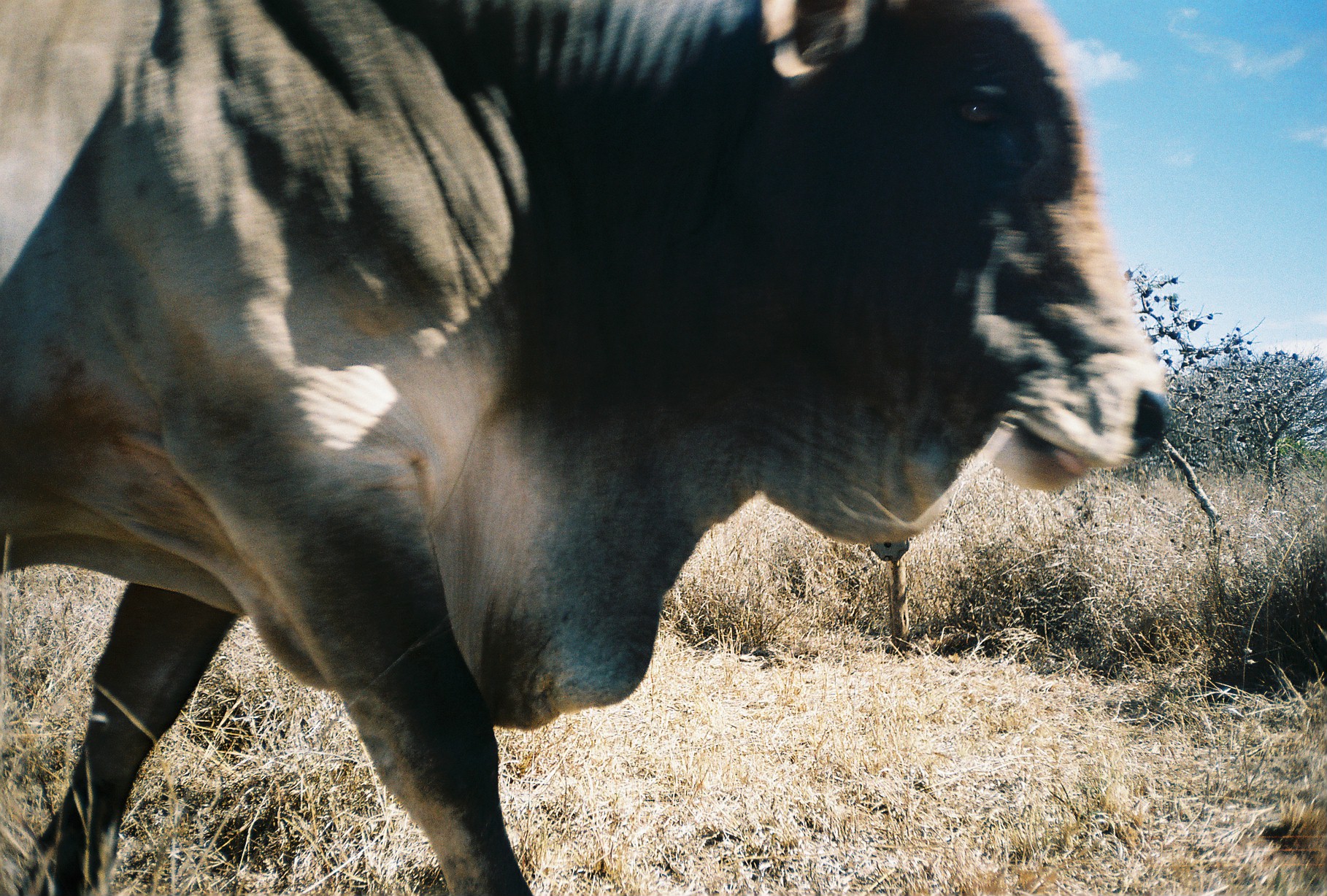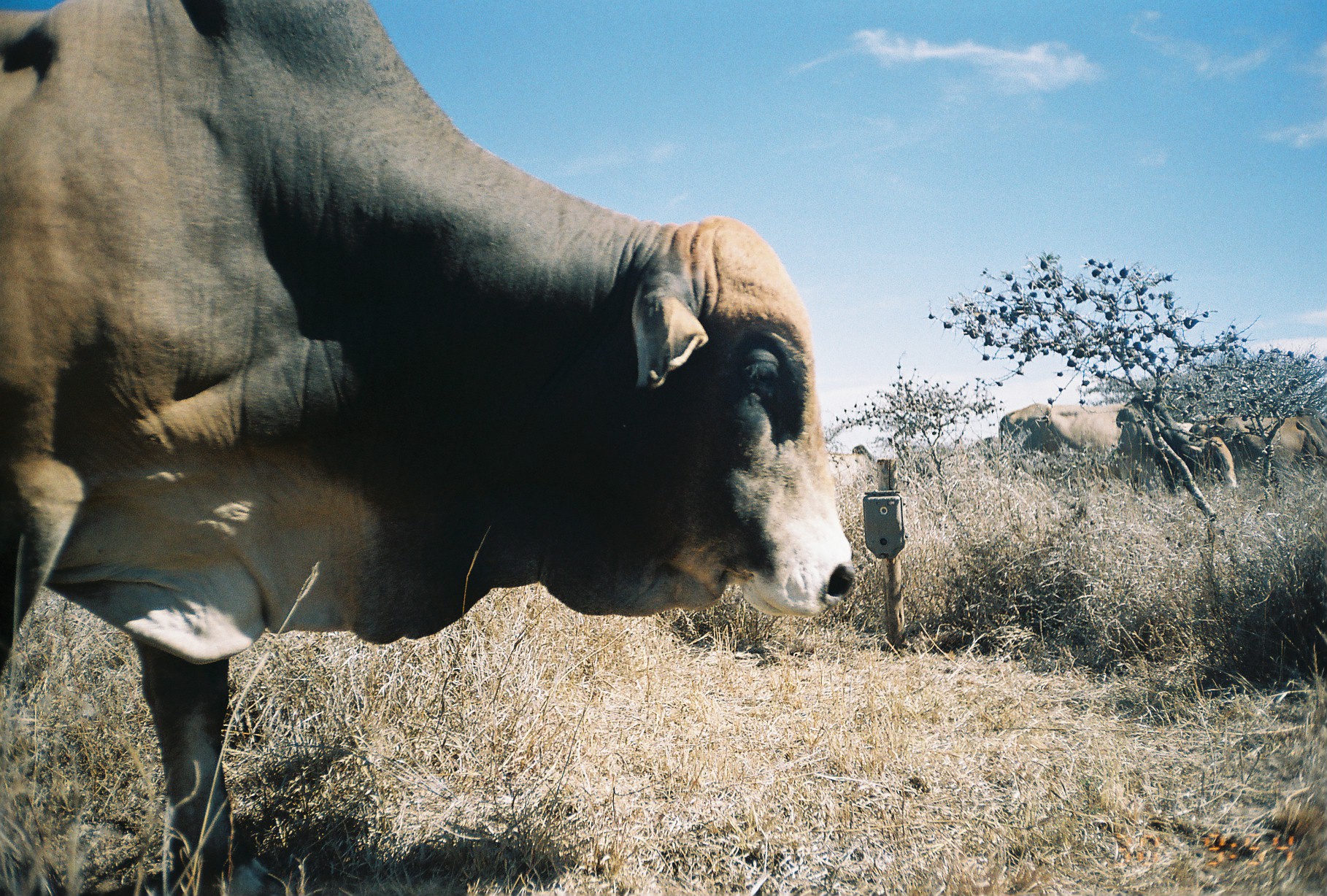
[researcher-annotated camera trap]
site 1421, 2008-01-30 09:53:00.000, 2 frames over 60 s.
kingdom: Animalia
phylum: Chordata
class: Mammalia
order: Artiodactyla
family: Bovidae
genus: Bos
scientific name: Bos taurus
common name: domestic cattle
Bos taurus (domestic cattle), count 1.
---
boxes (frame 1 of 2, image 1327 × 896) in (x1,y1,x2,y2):
bos taurus: (1,0,1172,896)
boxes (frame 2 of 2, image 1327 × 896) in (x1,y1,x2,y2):
bos taurus: (2,2,855,894); (998,404,1238,501); (1190,416,1326,480)